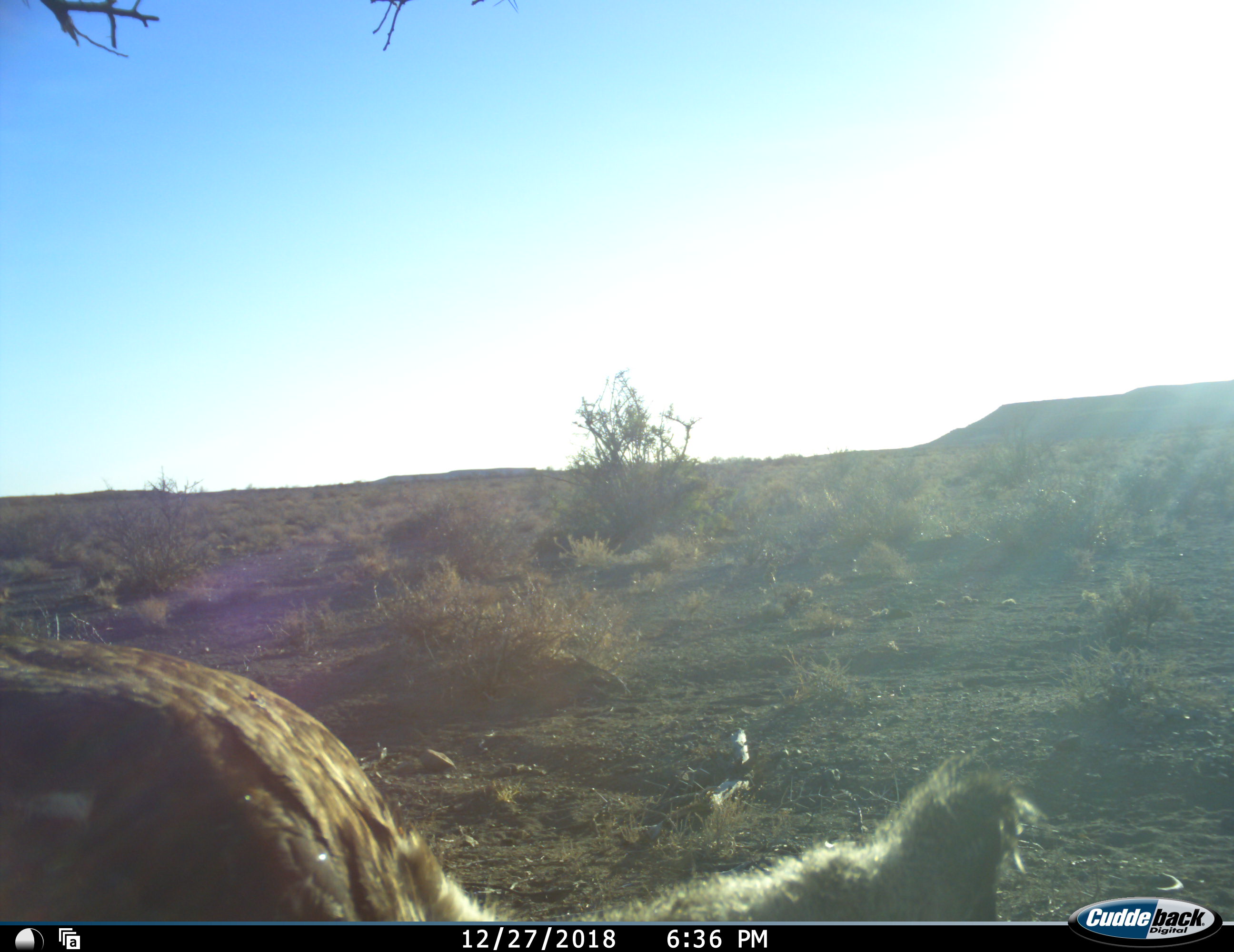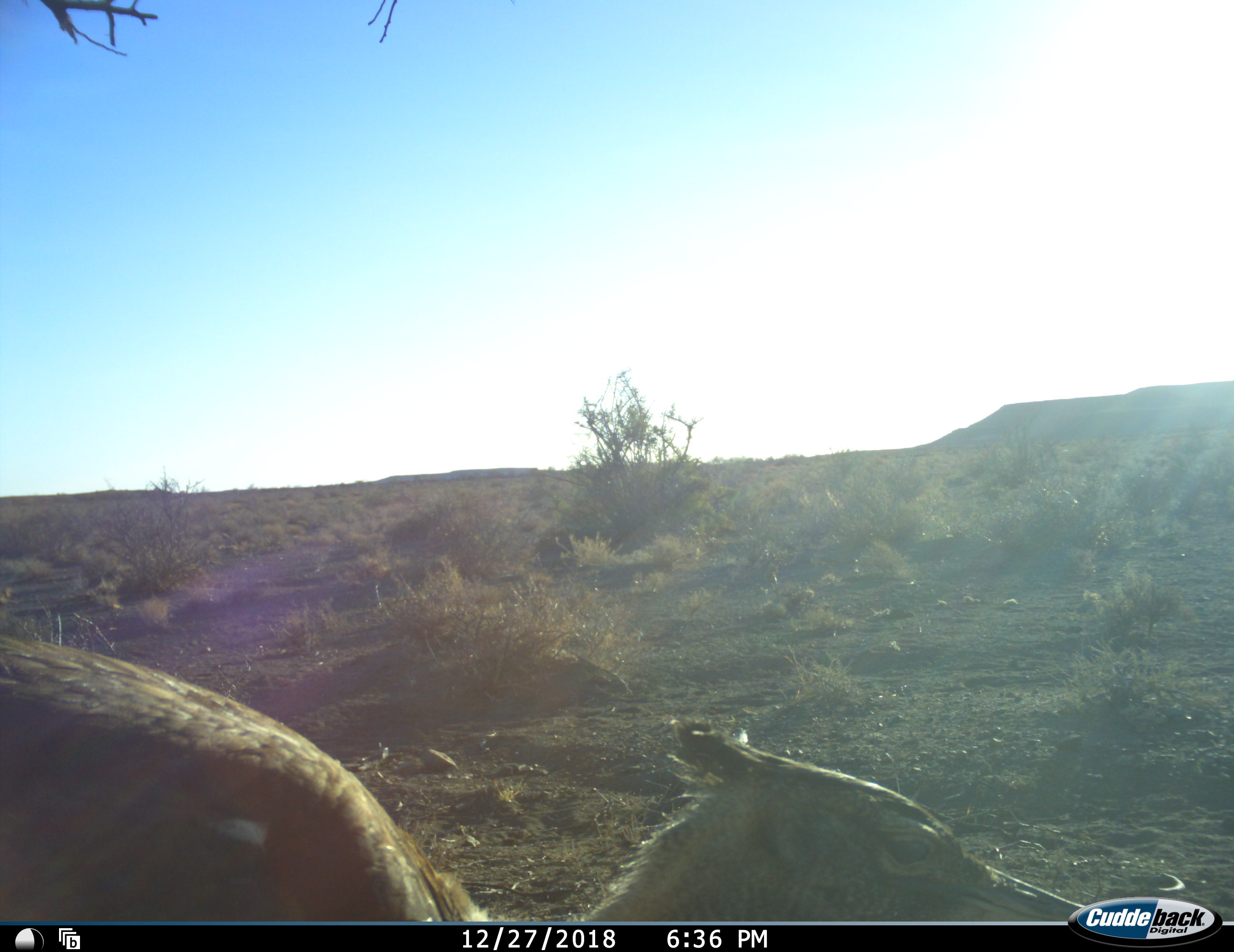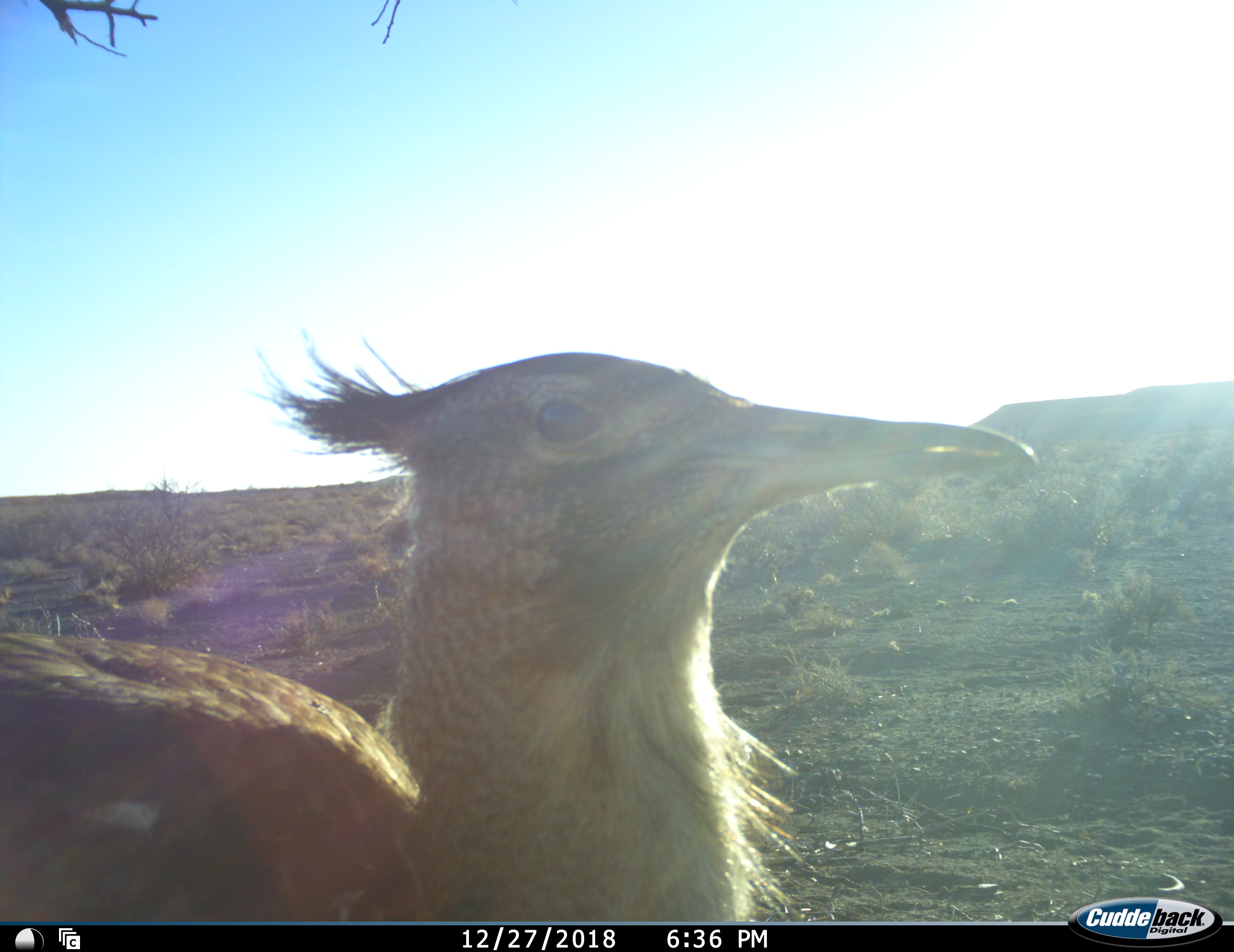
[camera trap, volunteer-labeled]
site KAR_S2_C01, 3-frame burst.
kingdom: Animalia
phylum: Chordata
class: Aves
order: Otidiformes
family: Otididae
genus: Ardeotis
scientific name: Ardeotis kori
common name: kori bustard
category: bustardkori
Bustardkori (kori bustard) (Ardeotis kori), count 1. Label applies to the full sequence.